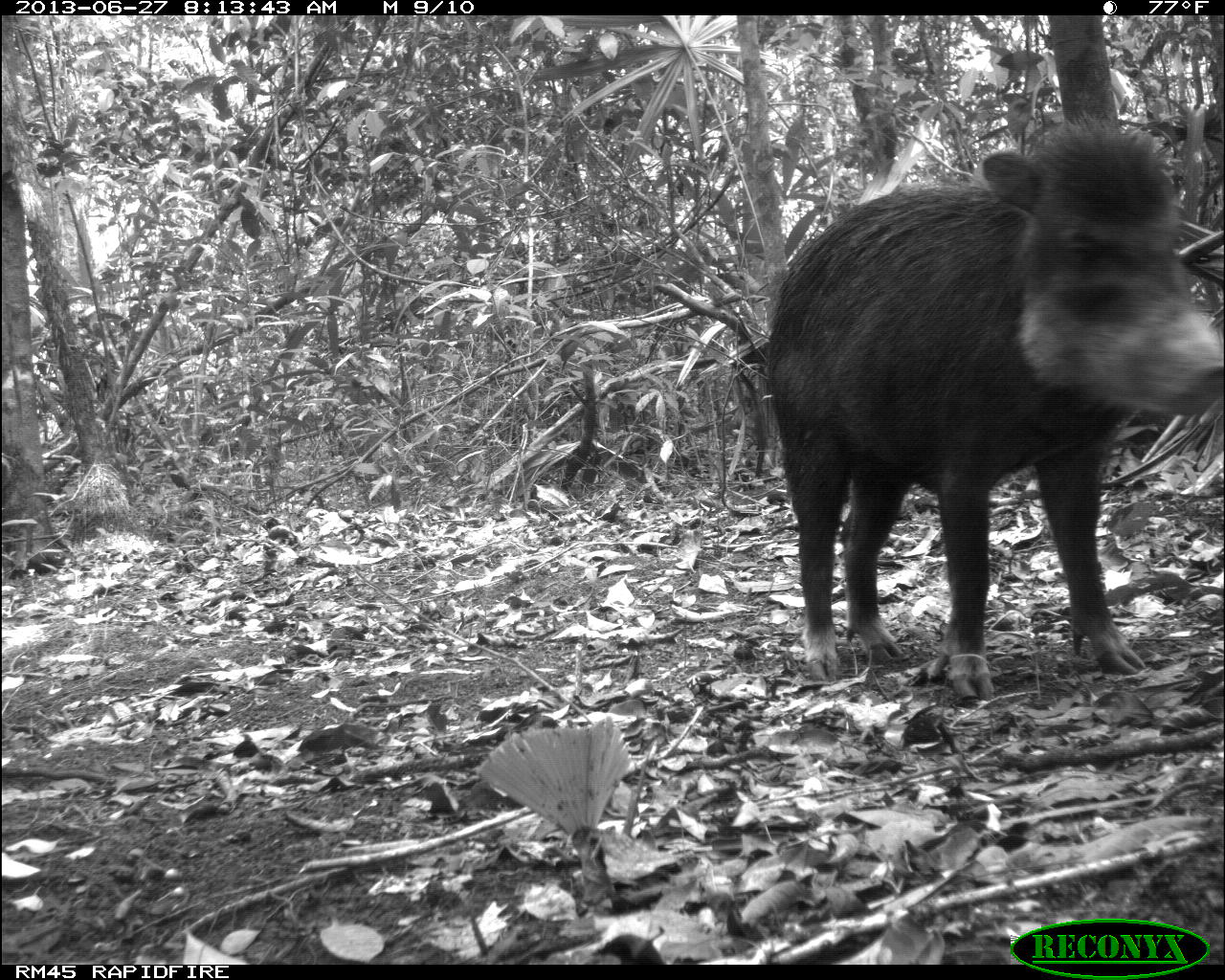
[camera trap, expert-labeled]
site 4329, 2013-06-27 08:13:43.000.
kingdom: Animalia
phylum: Chordata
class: Mammalia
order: Artiodactyla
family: Tayassuidae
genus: Tayassu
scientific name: Tayassu pecari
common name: white-lipped peccary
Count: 2.